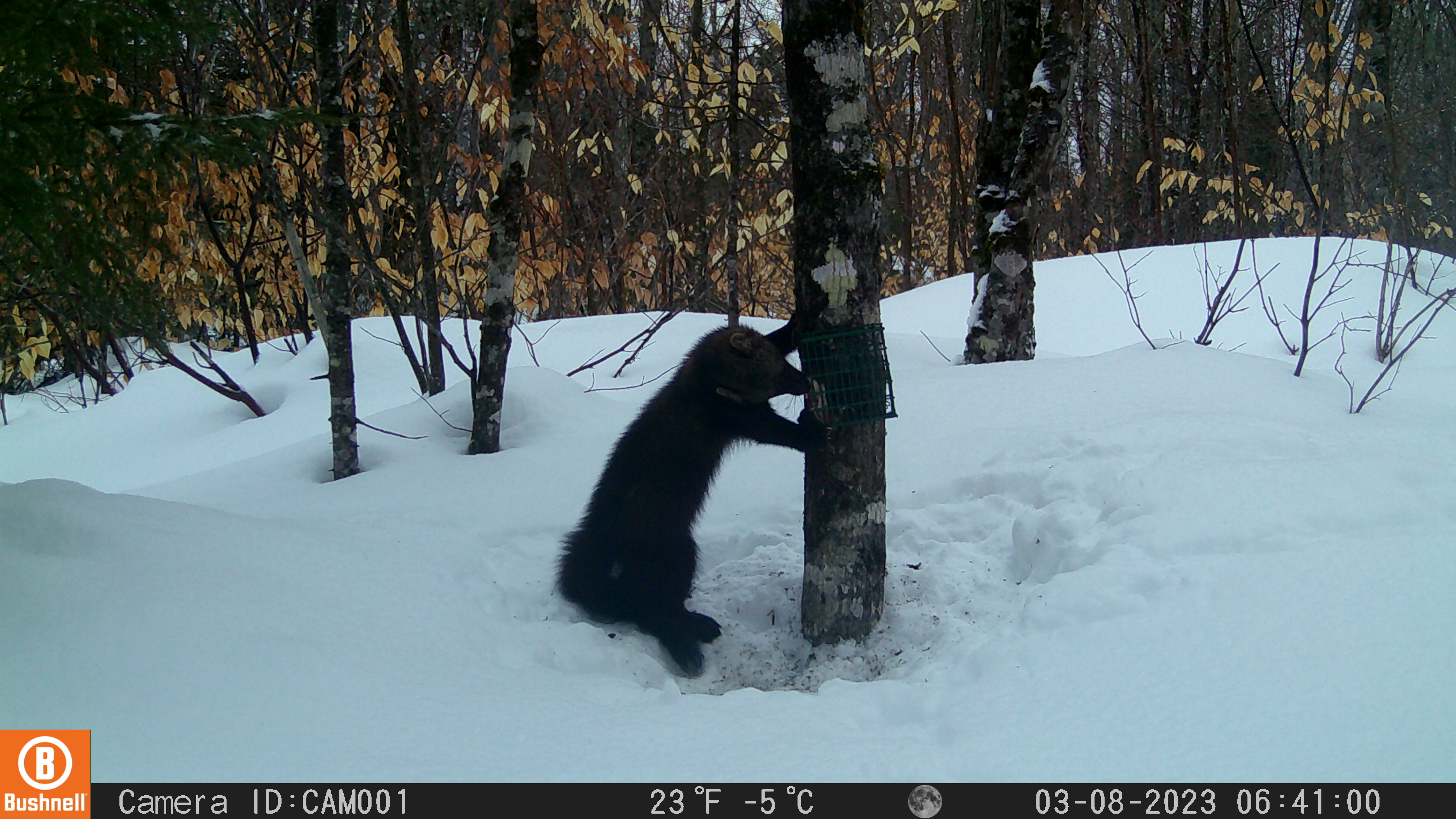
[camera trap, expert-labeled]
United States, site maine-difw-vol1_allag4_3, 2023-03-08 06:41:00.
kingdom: Animalia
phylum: Chordata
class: Mammalia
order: Carnivora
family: Mustelidae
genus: Pekania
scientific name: Pekania pennanti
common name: fisher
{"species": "fisher (Pekania pennanti)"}